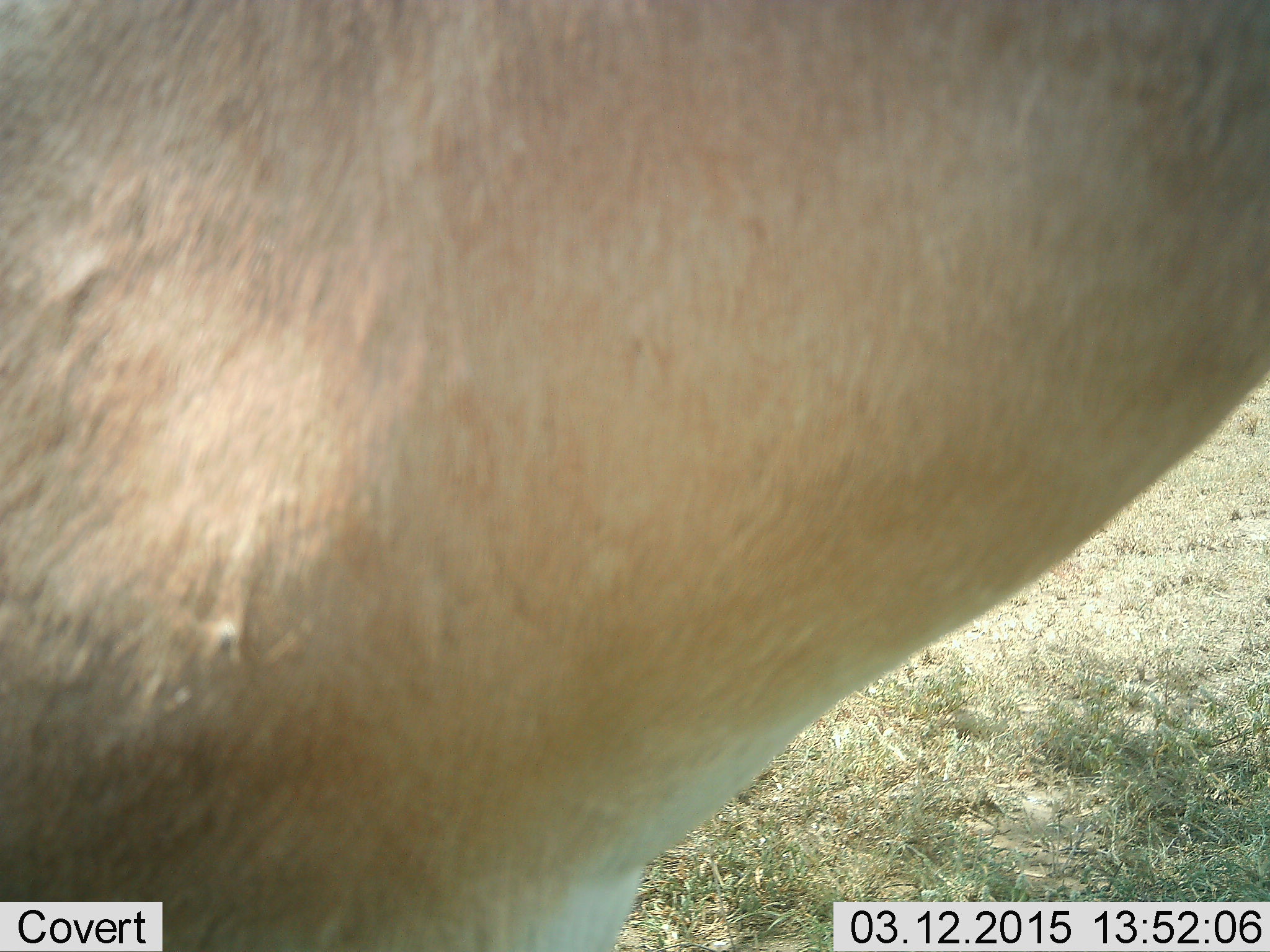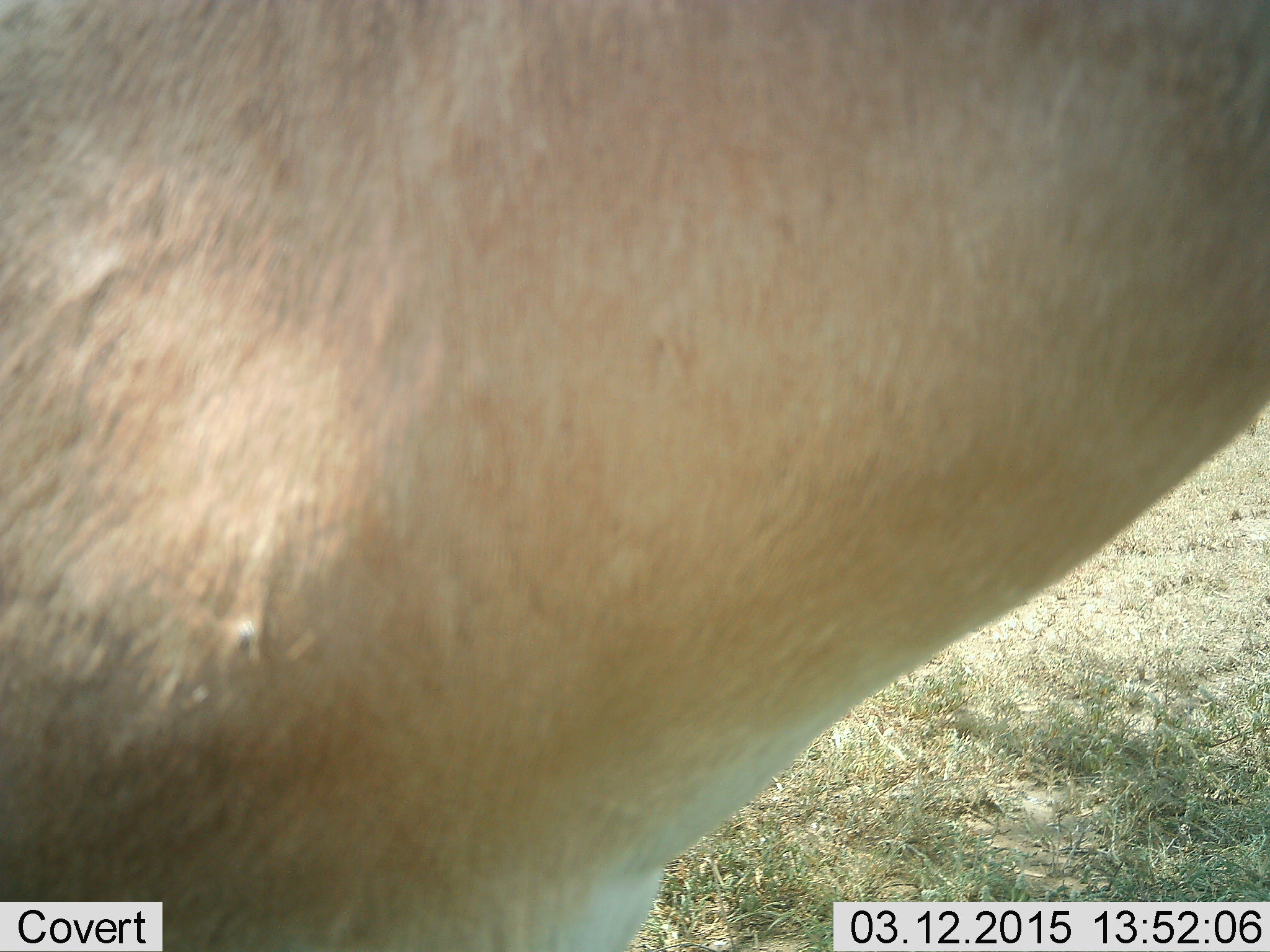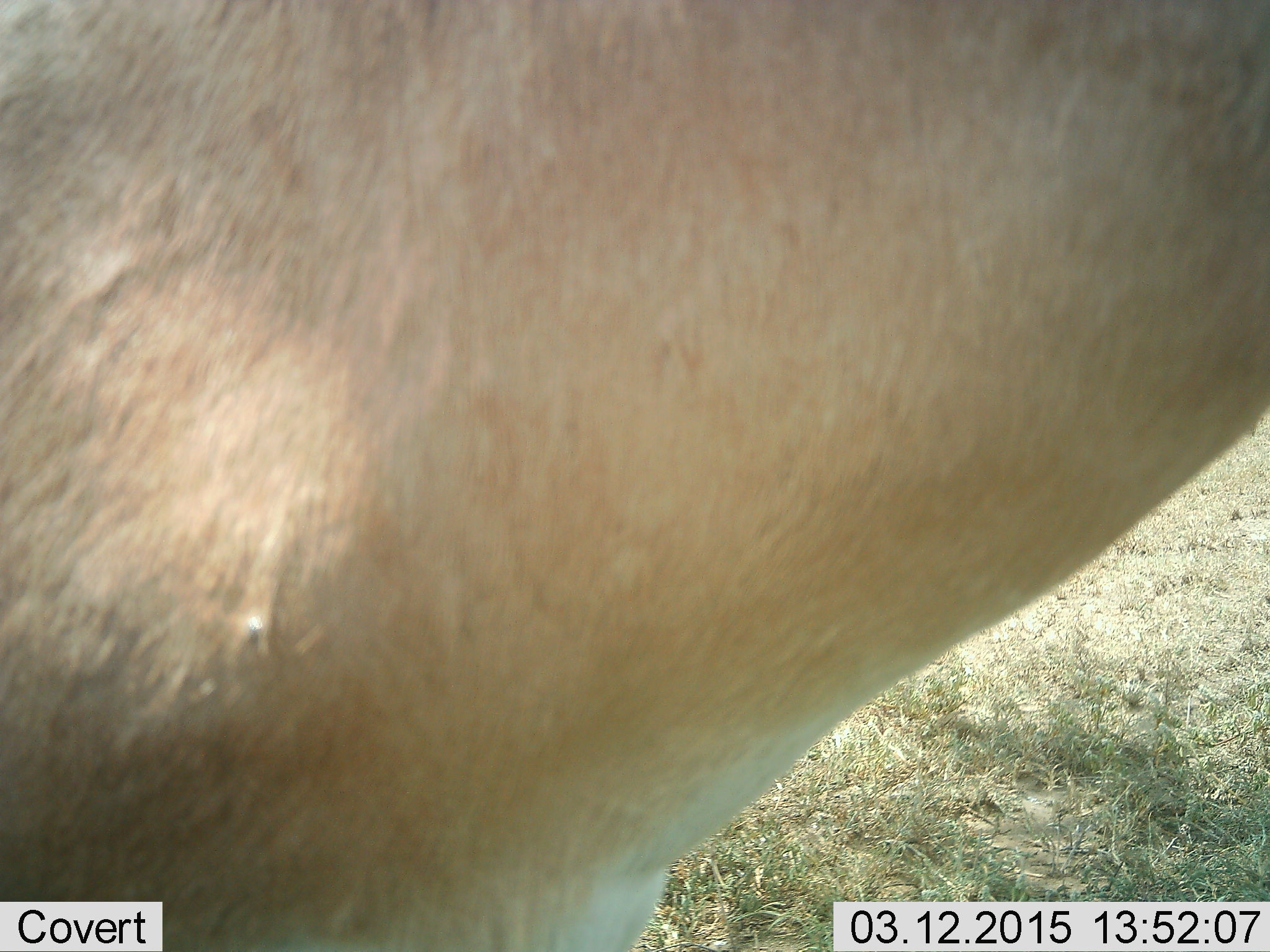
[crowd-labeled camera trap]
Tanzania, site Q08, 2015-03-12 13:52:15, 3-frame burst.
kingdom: Animalia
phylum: Chordata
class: Mammalia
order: Artiodactyla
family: Bovidae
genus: Nanger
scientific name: Nanger granti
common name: grant's gazelle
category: gazellegrants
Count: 1.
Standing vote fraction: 100%.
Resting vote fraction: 0%.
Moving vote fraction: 0%.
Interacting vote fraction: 0%.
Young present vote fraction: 0%.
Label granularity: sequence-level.